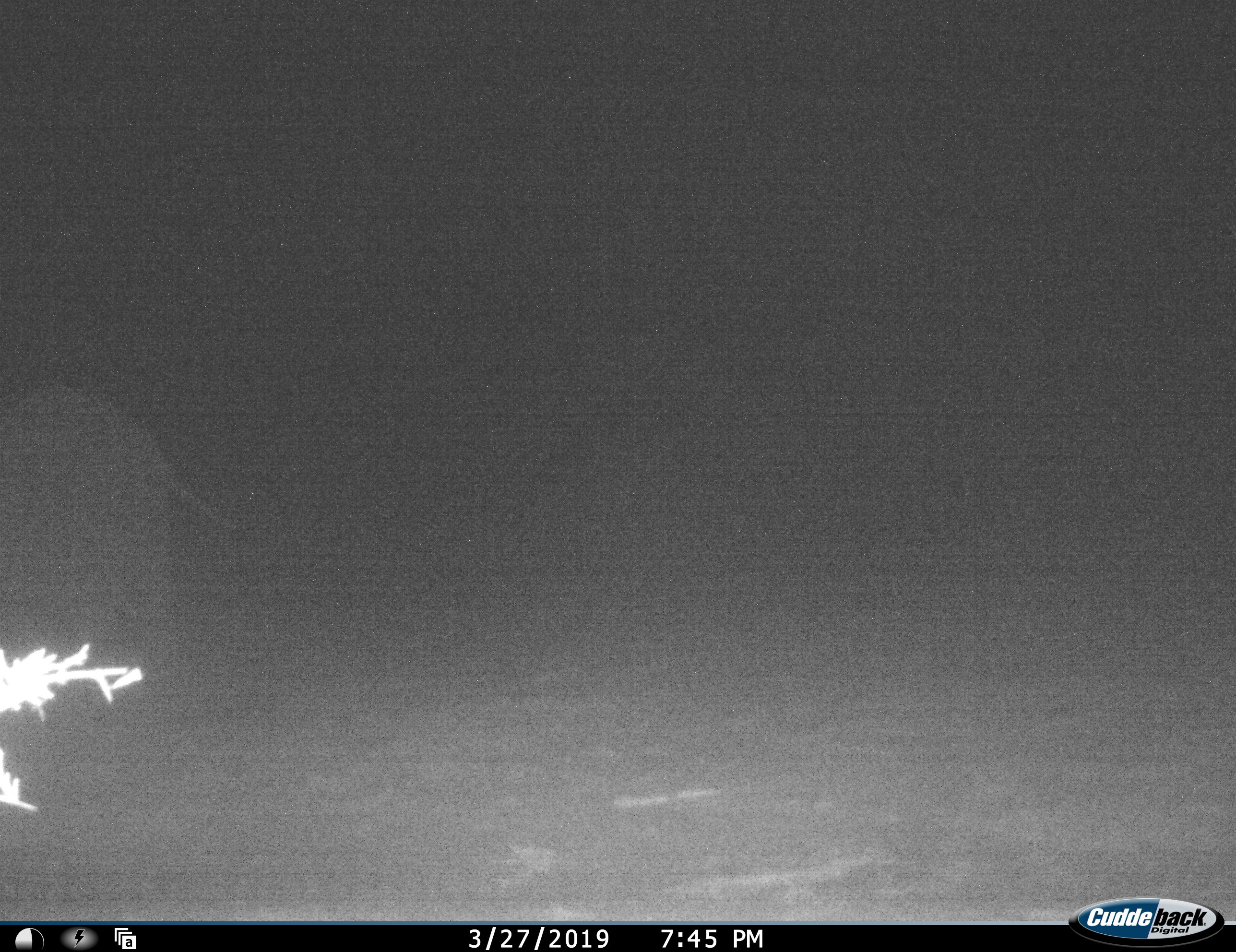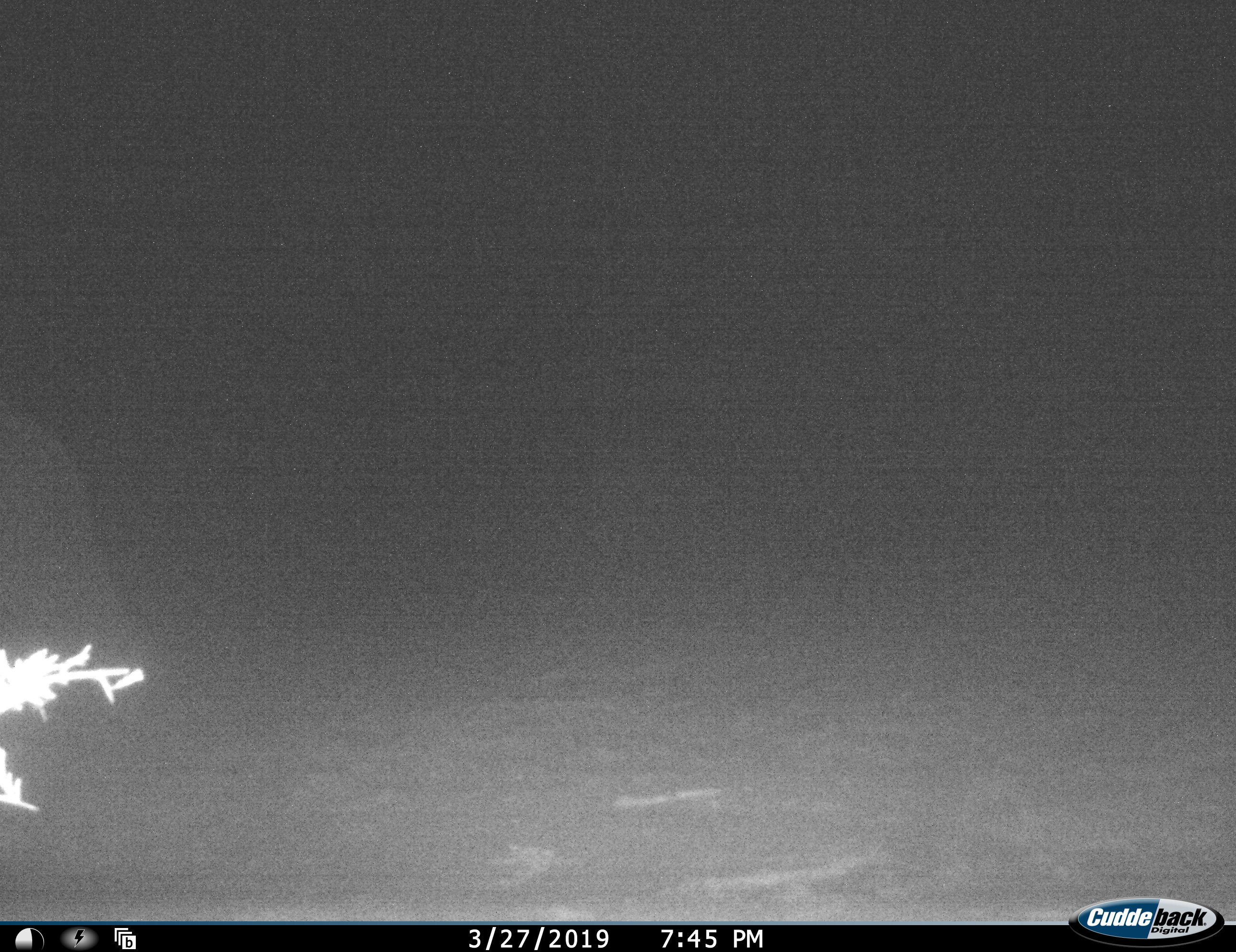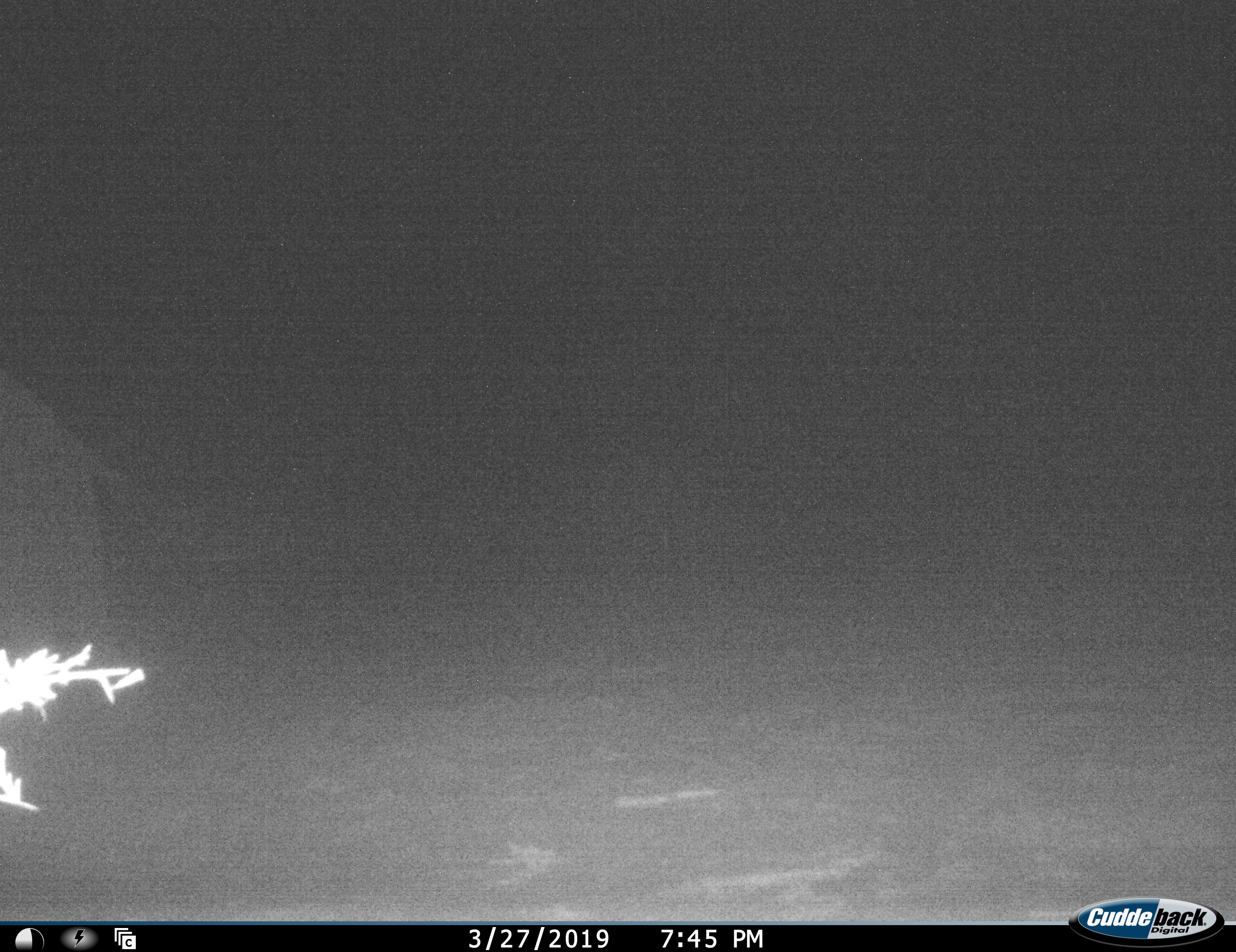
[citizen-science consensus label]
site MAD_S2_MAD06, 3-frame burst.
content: unidentified animal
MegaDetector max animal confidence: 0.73